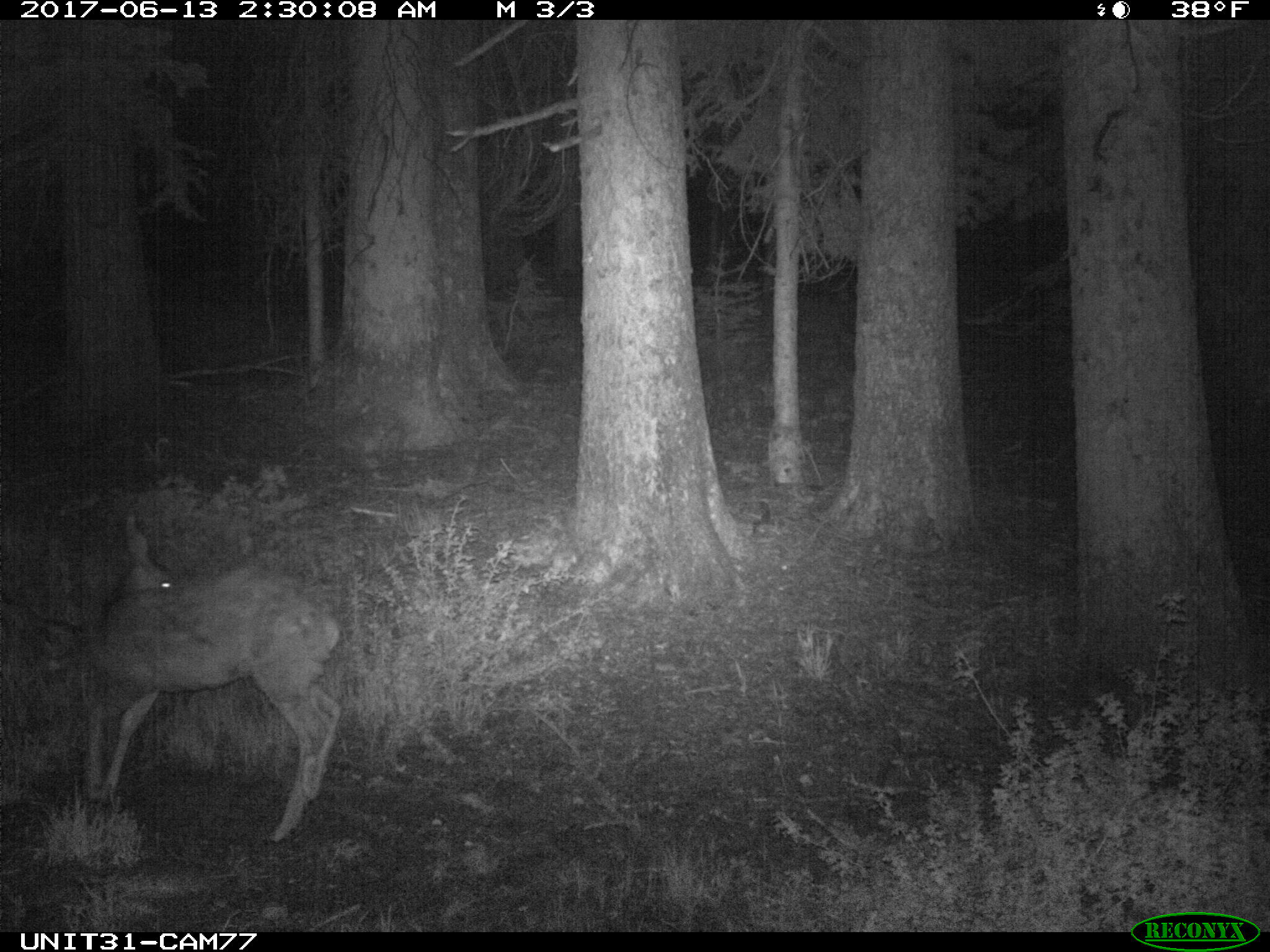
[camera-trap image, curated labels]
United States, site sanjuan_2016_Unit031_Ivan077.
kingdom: Animalia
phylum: Chordata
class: Mammalia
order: Artiodactyla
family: Cervidae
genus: Odocoileus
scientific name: Odocoileus hemionus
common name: mule deer